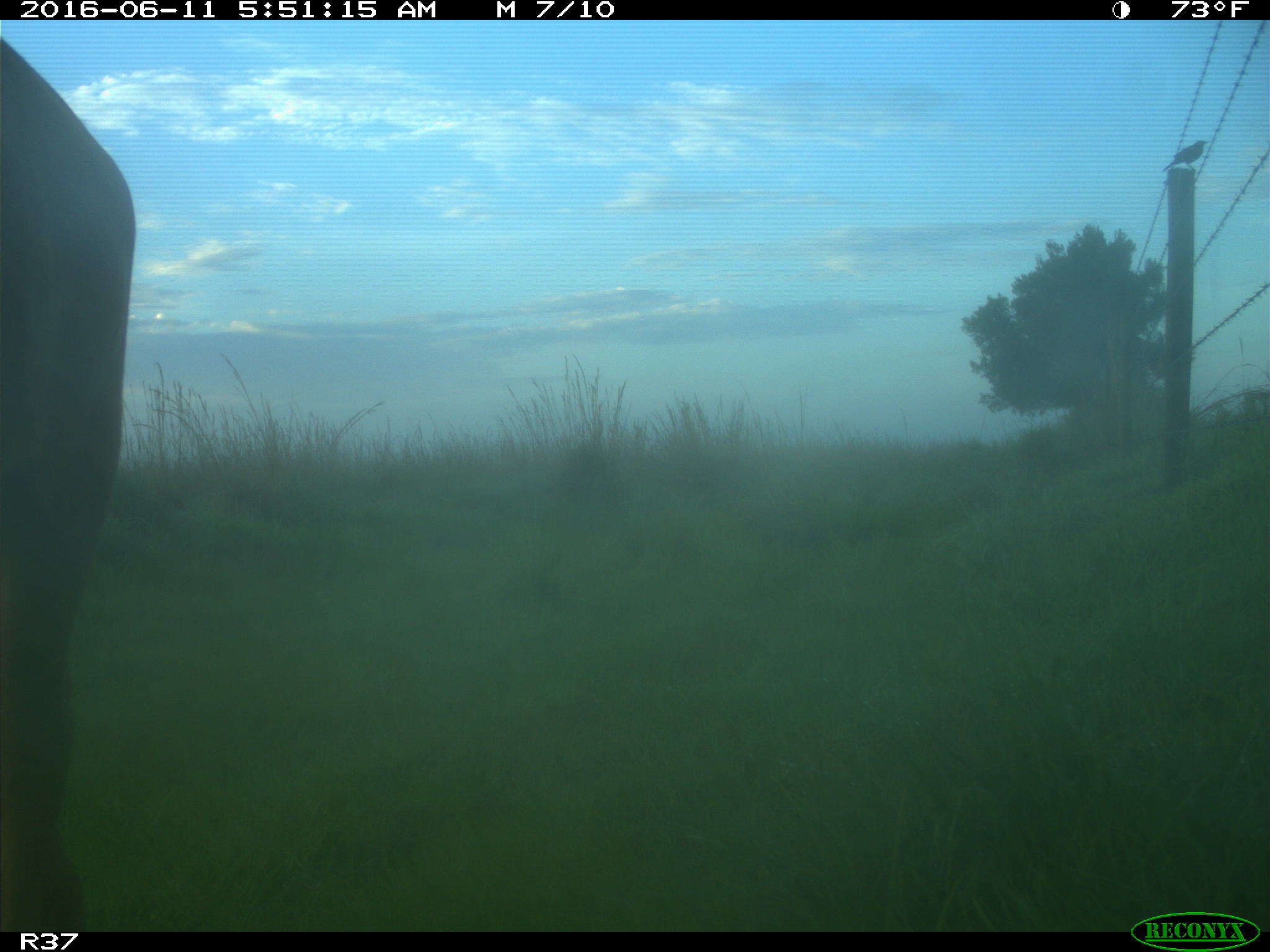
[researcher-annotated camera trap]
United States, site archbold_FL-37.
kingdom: Animalia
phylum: Chordata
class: Mammalia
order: Artiodactyla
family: Bovidae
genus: Bos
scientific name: Bos taurus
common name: domestic cow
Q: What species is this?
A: Bos taurus (domestic cow).